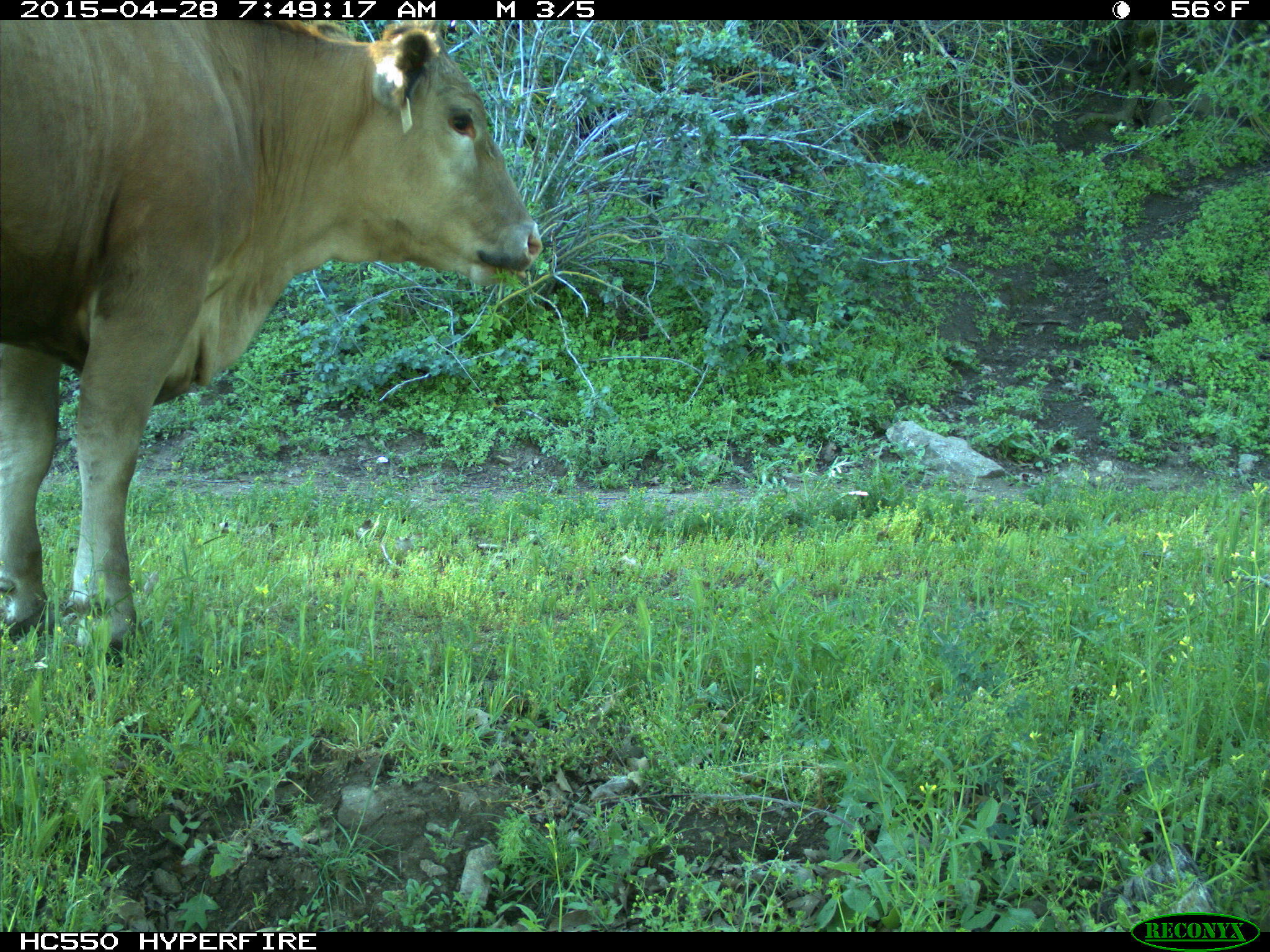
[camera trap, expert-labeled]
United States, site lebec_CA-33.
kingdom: Animalia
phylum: Chordata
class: Mammalia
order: Artiodactyla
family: Bovidae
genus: Bos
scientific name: Bos taurus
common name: domestic cow